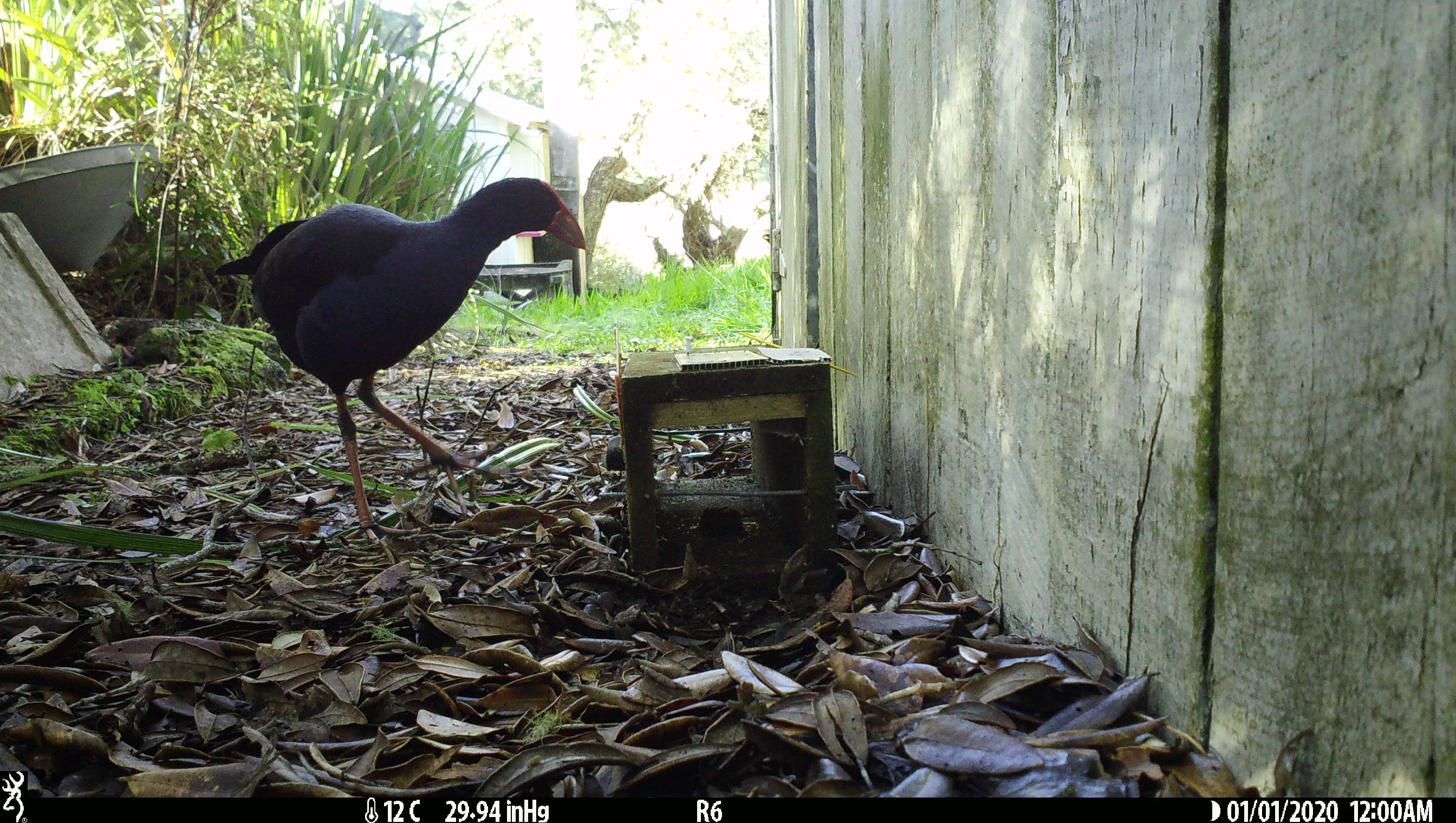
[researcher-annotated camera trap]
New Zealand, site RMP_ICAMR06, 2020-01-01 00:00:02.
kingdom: Animalia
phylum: Chordata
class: Aves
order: Gruiformes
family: Rallidae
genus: Porphyrio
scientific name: Porphyrio melanotus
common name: australasian swamphen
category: pukeko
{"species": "pukeko (australasian swamphen) (Porphyrio melanotus)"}